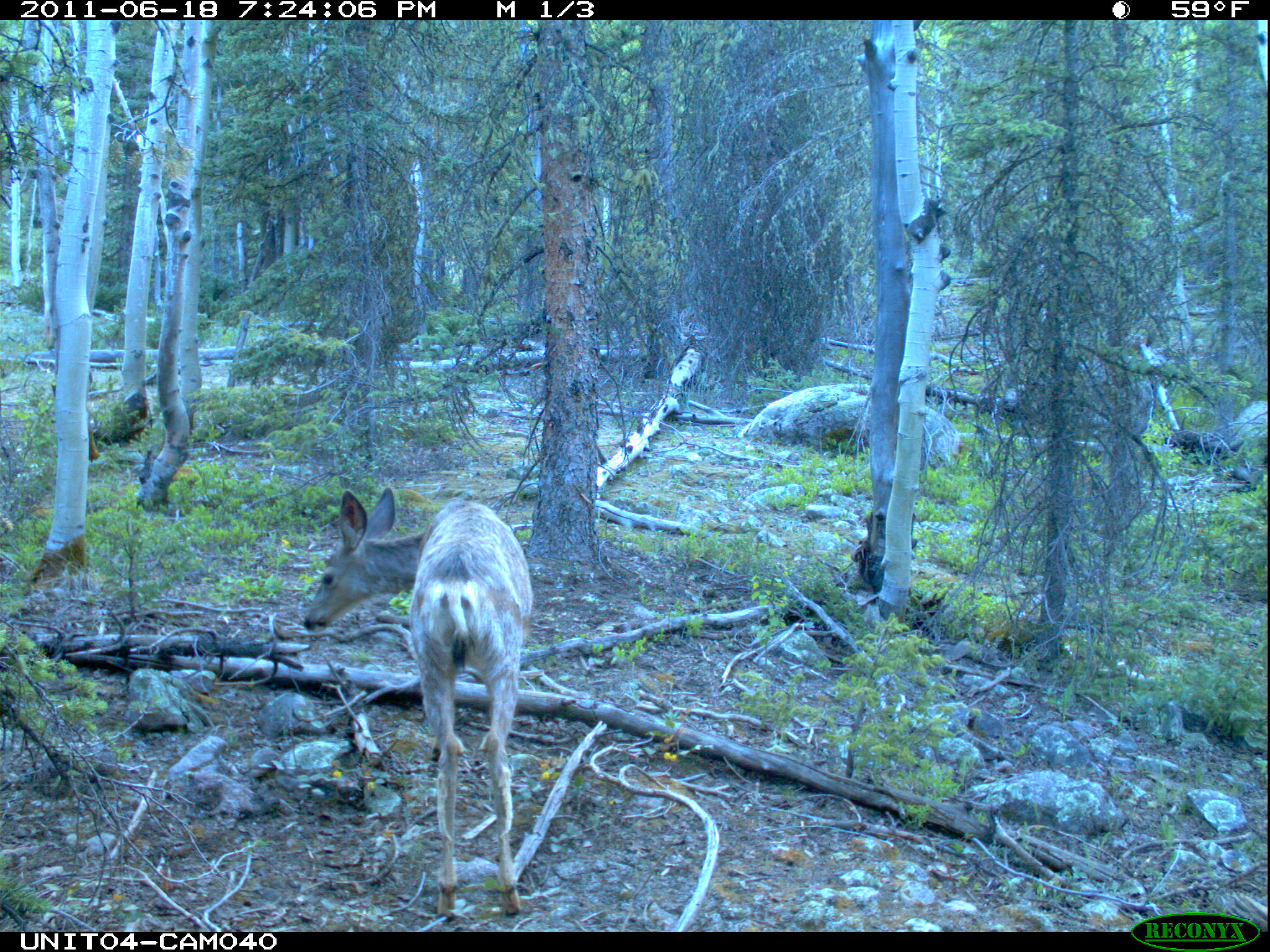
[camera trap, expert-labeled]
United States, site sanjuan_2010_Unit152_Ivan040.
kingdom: Animalia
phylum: Chordata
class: Mammalia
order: Artiodactyla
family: Cervidae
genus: Odocoileus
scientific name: Odocoileus hemionus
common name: mule deer